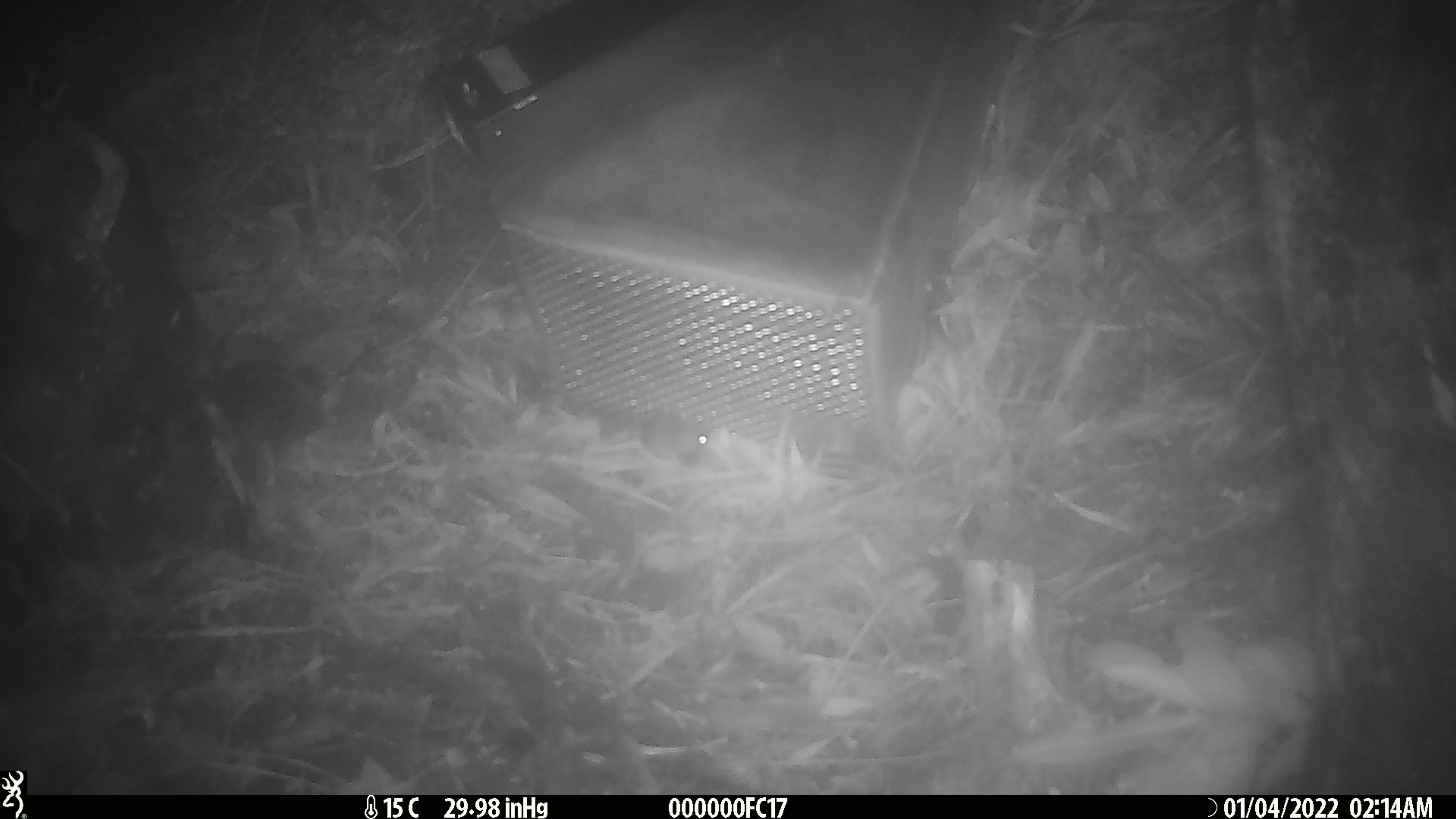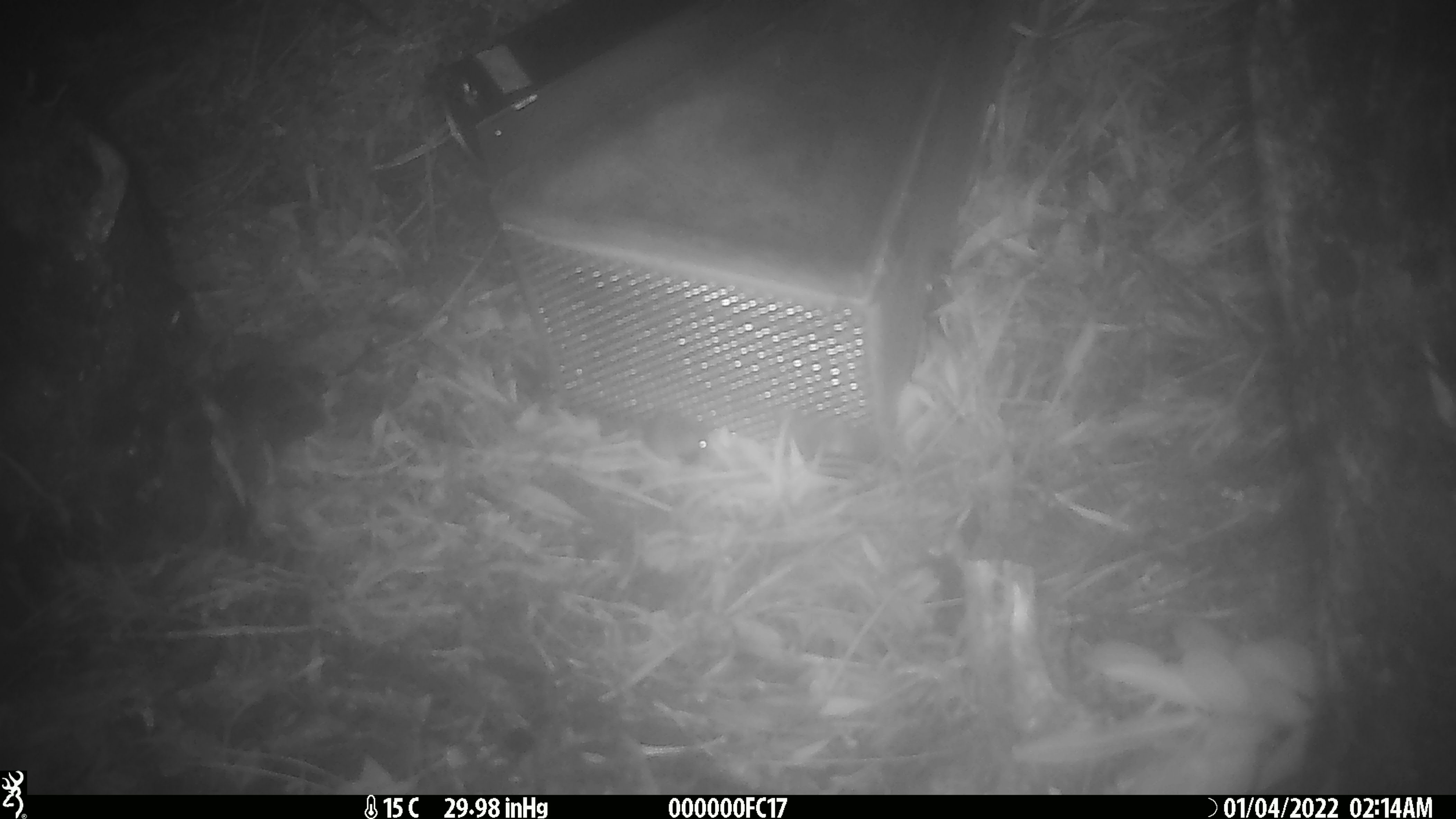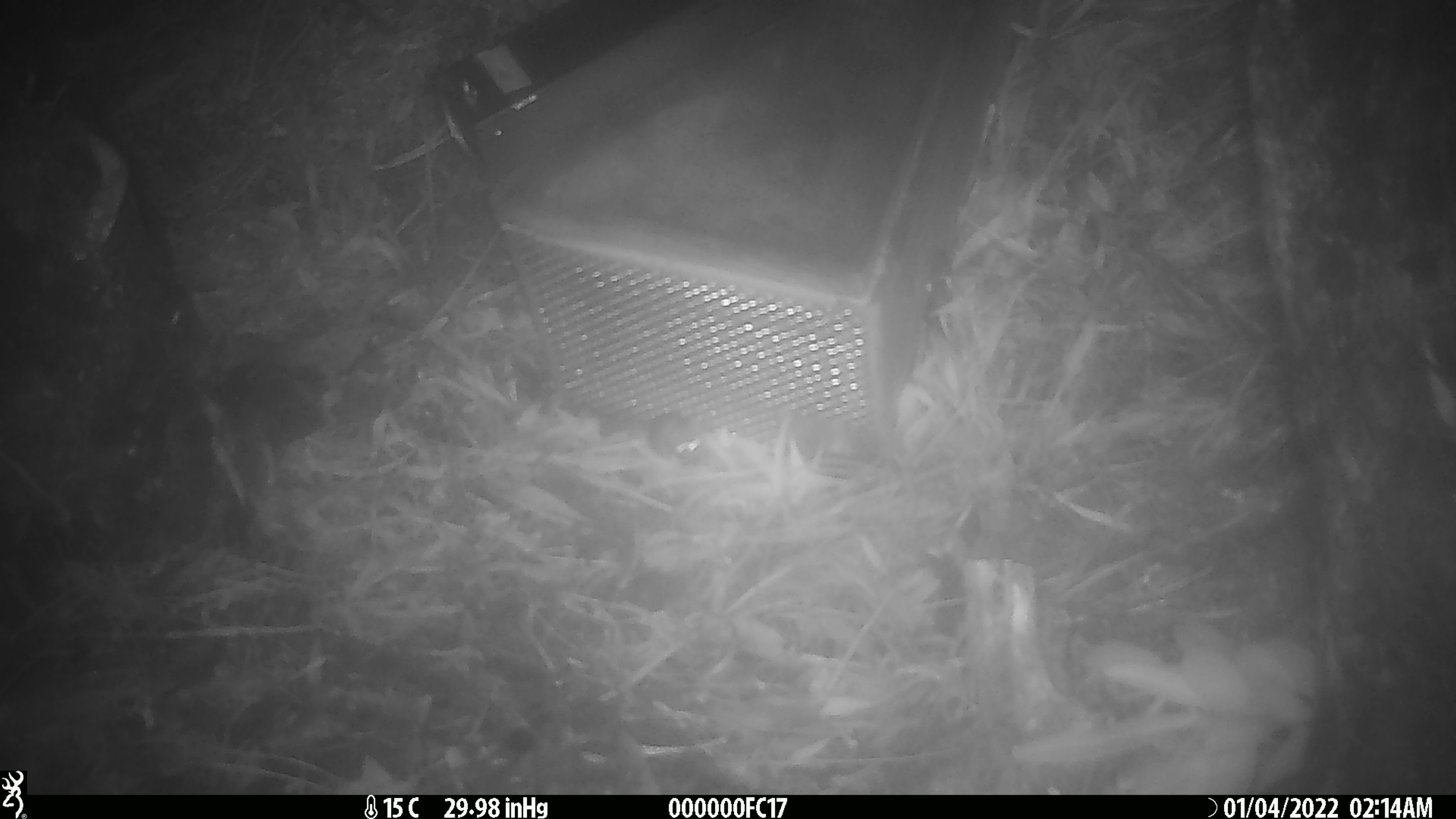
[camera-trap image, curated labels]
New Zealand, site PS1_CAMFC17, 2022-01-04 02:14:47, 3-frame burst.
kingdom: Animalia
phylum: Chordata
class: Mammalia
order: Rodentia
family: Muridae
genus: Mus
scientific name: Mus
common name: mouse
Mouse (Mus).